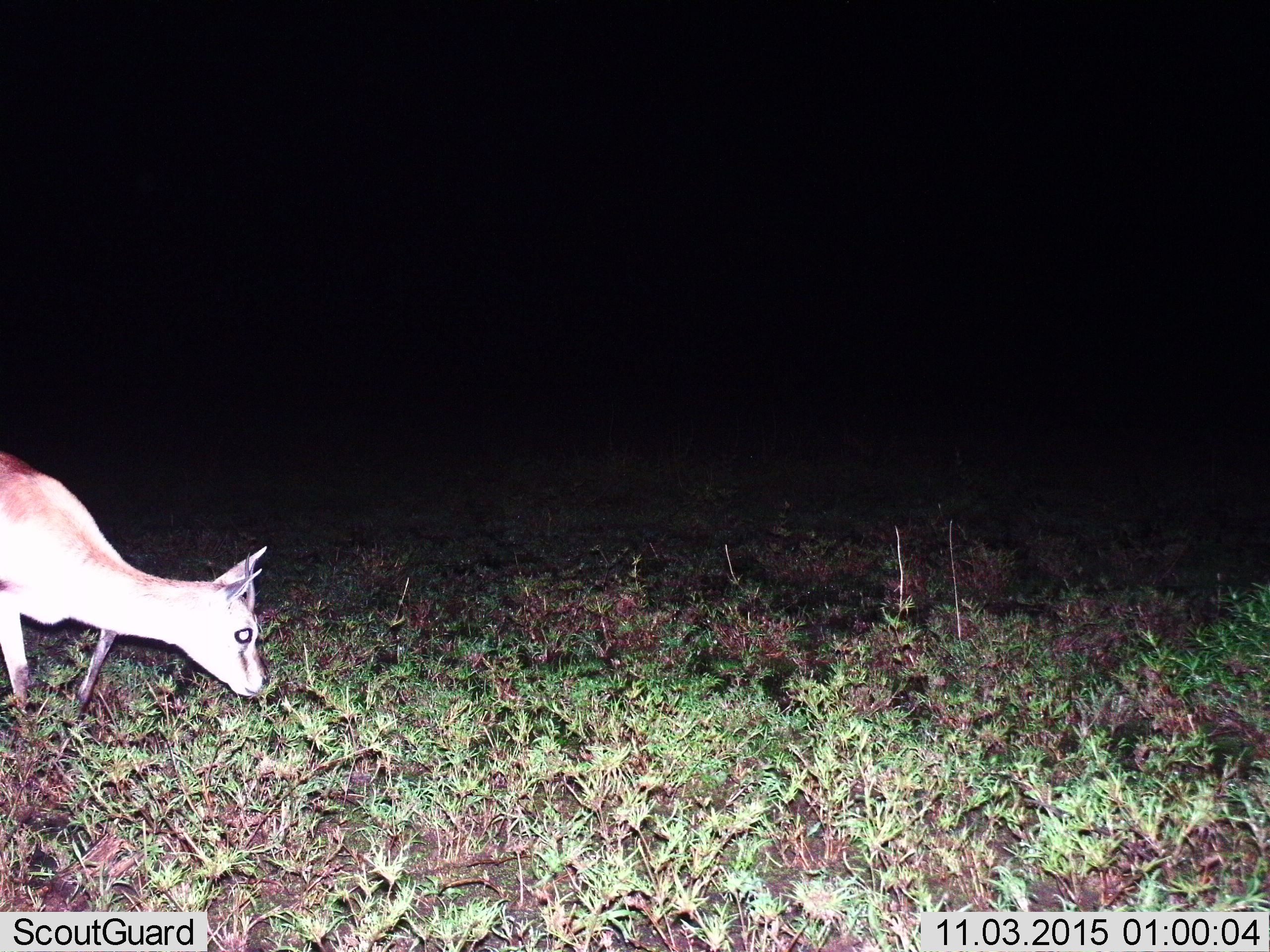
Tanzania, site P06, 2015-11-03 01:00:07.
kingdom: Animalia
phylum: Chordata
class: Mammalia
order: Artiodactyla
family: Bovidae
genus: Eudorcas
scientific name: Eudorcas thomsonii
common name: thomson's gazelle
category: gazellethomsons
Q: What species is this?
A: Gazellethomsons (thomson's gazelle) (Eudorcas thomsonii).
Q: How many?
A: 1.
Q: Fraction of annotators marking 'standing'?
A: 33%.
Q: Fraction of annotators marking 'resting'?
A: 0%.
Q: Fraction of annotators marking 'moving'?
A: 33%.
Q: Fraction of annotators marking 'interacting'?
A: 0%.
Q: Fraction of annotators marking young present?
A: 17%.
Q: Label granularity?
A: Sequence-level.